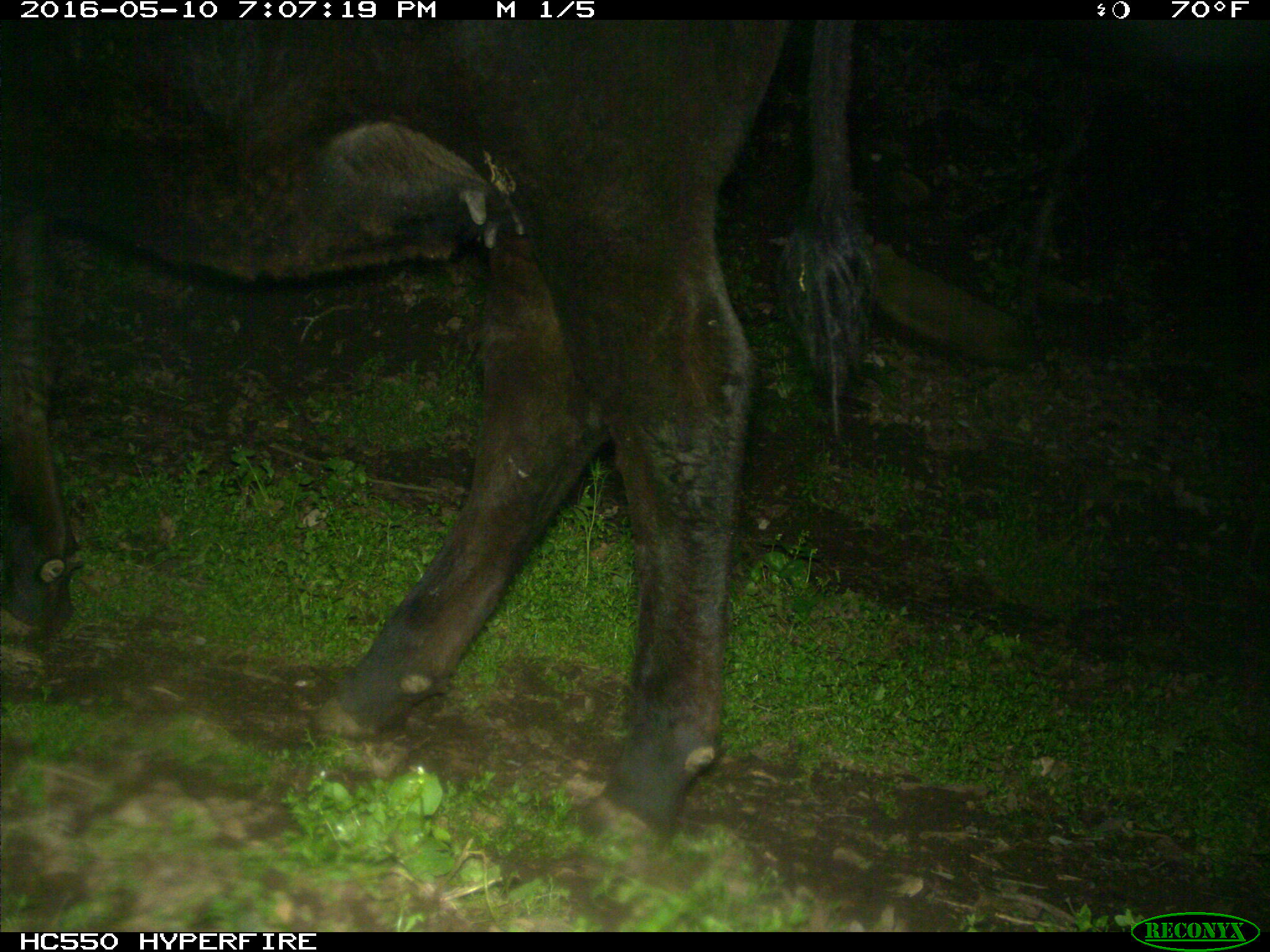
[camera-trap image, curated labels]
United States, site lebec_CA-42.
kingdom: Animalia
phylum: Chordata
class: Mammalia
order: Artiodactyla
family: Bovidae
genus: Bos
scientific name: Bos taurus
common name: domestic cow